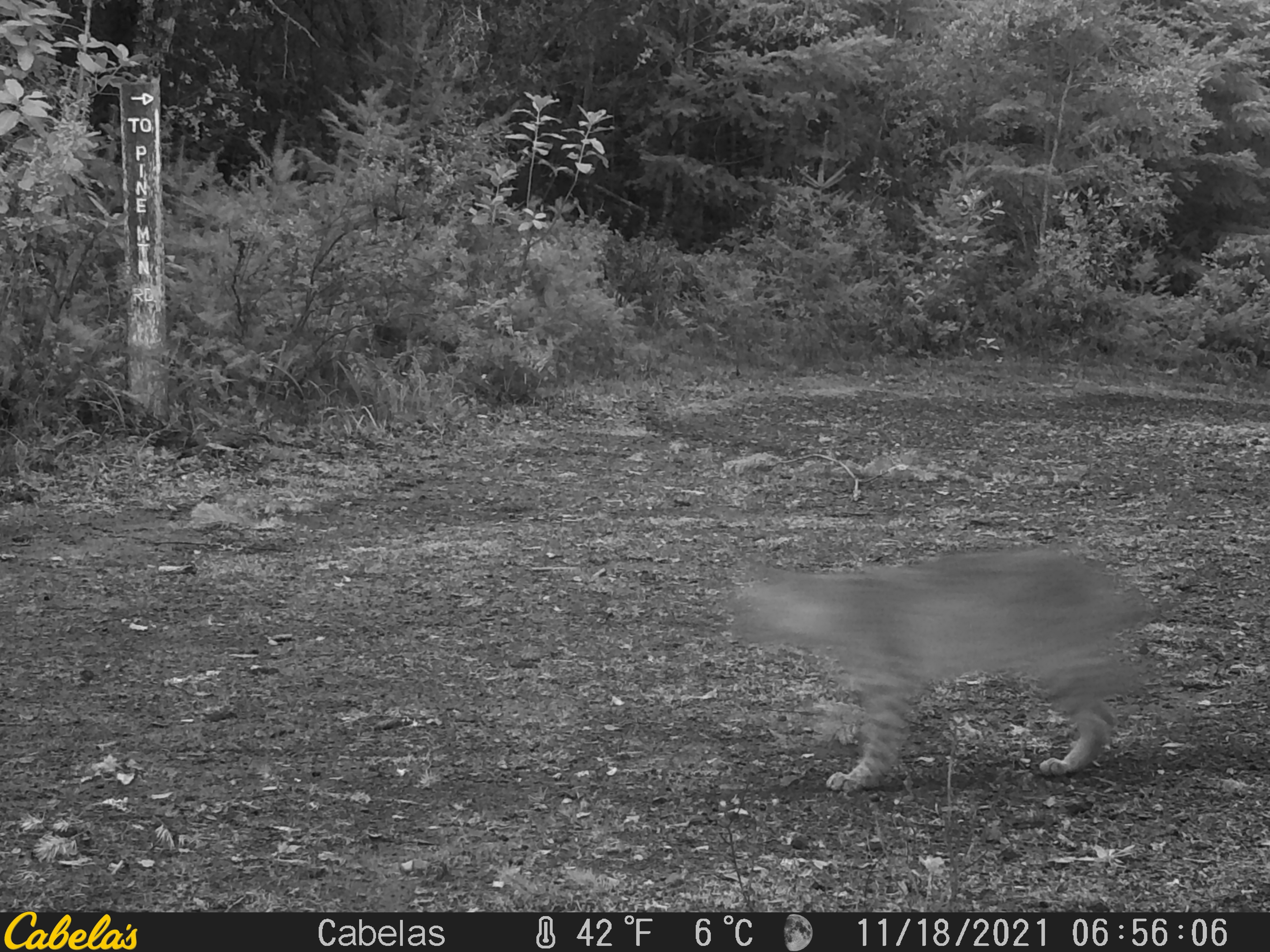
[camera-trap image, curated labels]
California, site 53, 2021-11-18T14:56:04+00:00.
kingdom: Animalia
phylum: Chordata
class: Mammalia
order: Carnivora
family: Felidae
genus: Lynx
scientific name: Lynx rufus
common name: bobcat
Bobcat (Lynx rufus).